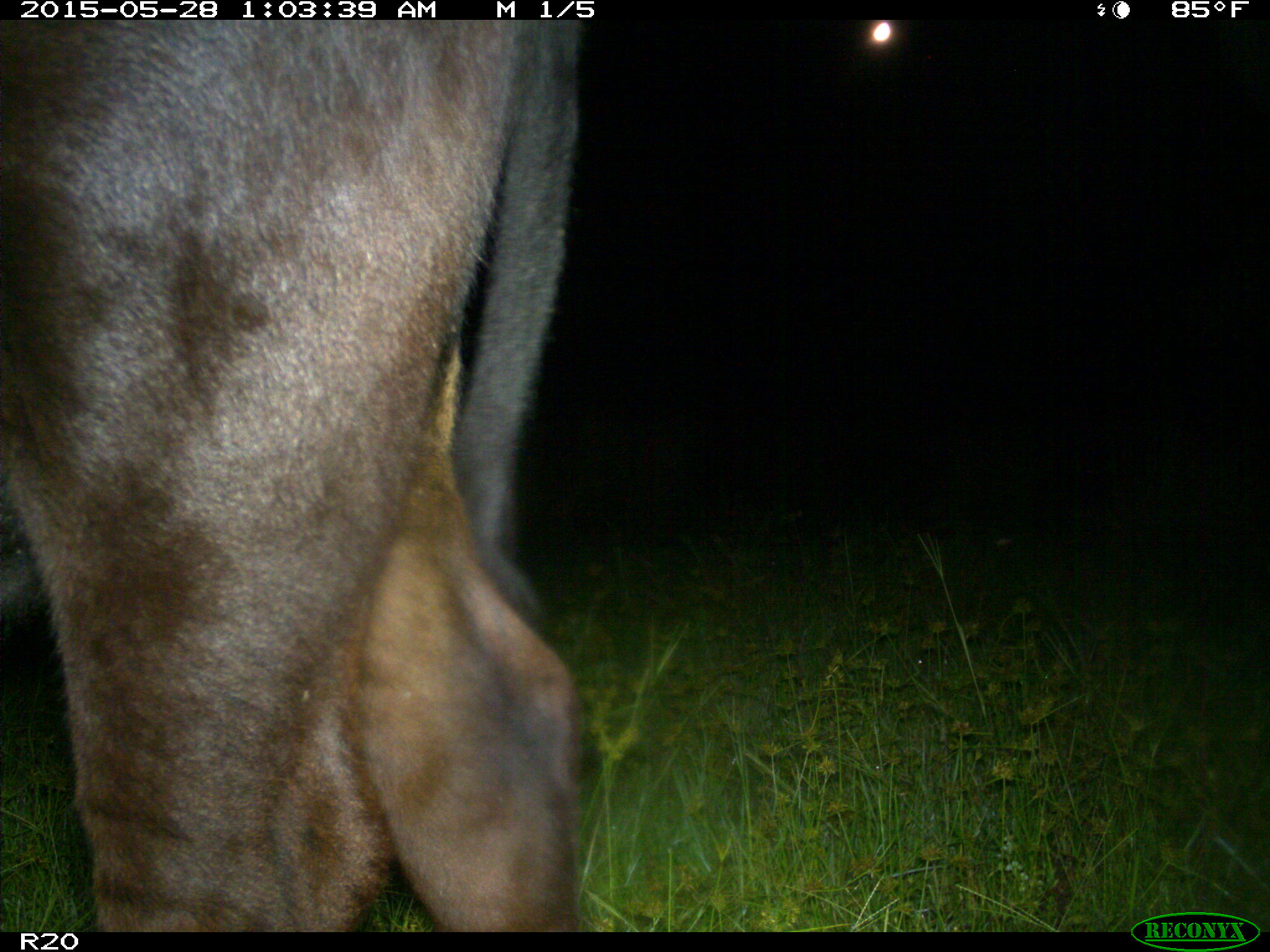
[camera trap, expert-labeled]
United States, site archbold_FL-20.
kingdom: Animalia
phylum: Chordata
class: Mammalia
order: Artiodactyla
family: Bovidae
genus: Bos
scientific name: Bos taurus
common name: domestic cow